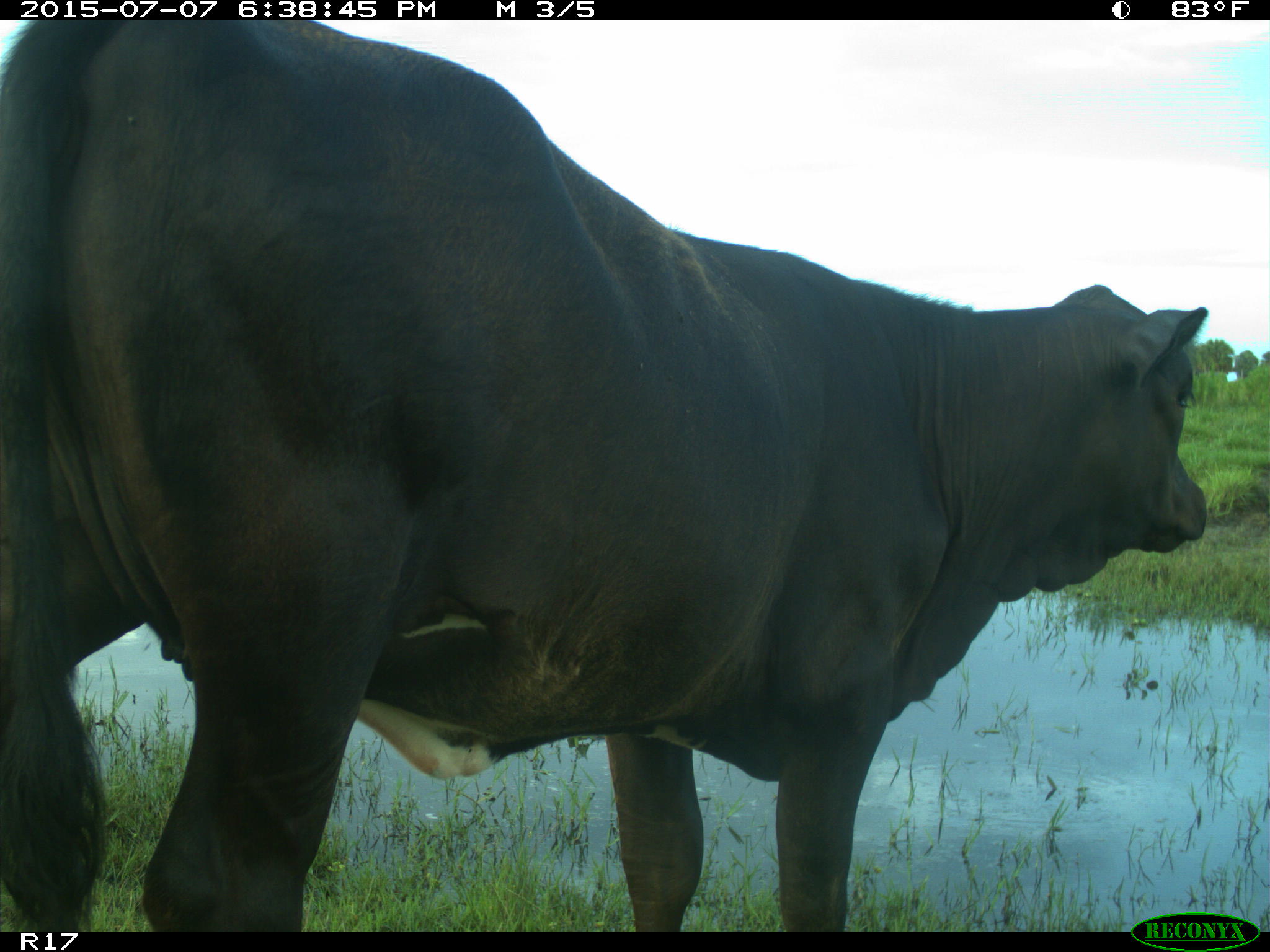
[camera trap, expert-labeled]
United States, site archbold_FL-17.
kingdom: Animalia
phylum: Chordata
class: Mammalia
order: Artiodactyla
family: Bovidae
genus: Bos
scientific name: Bos taurus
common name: domestic cow